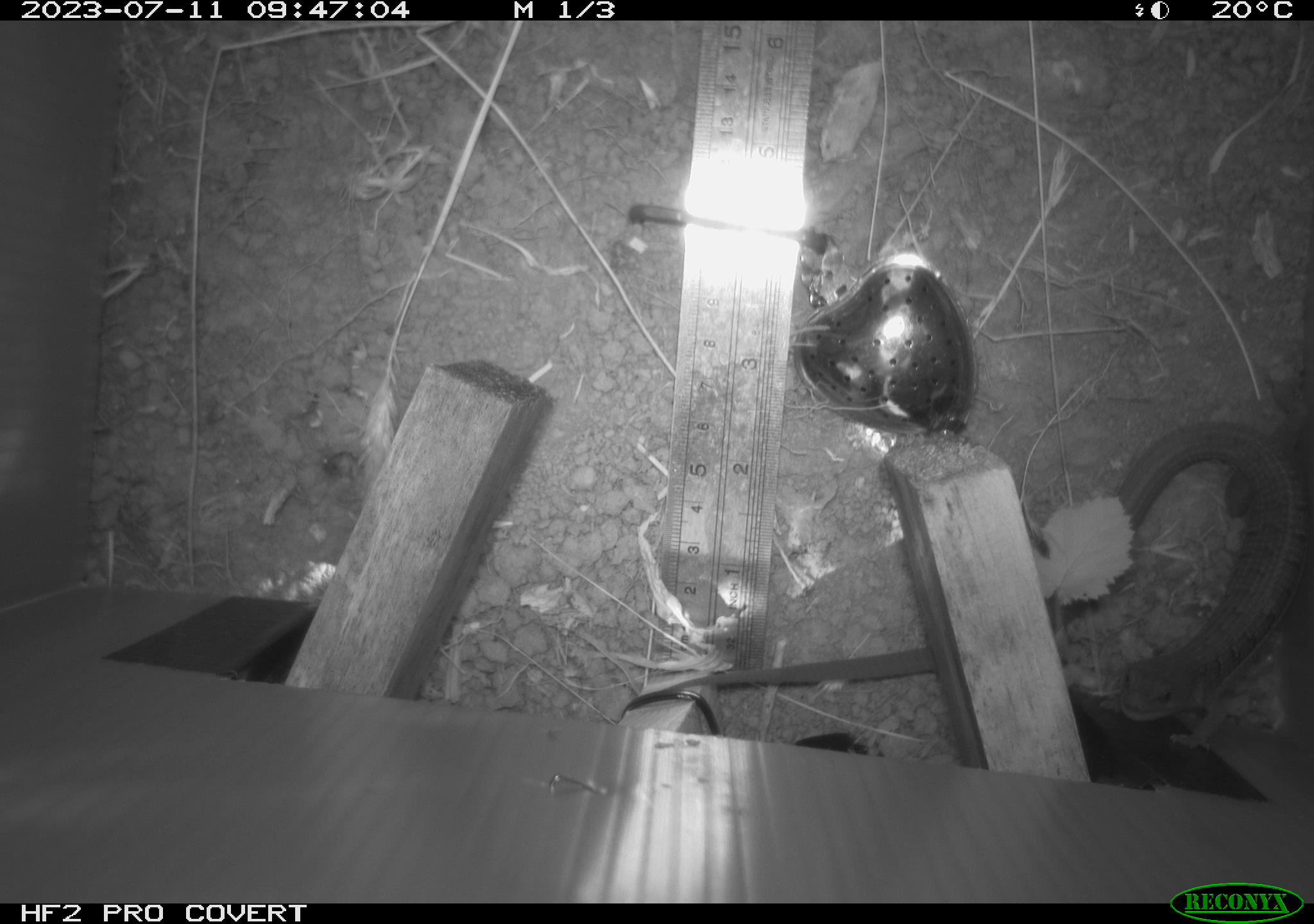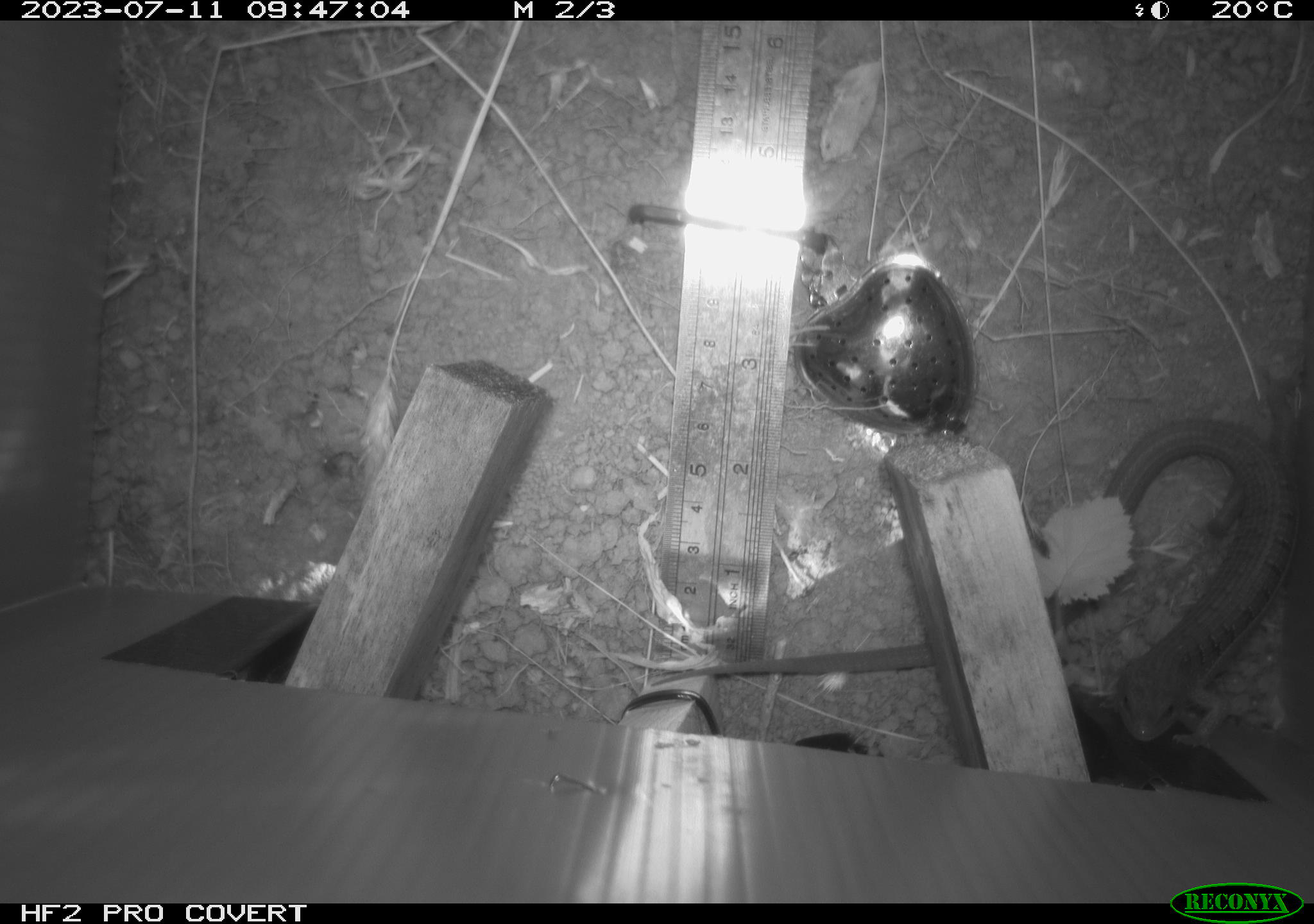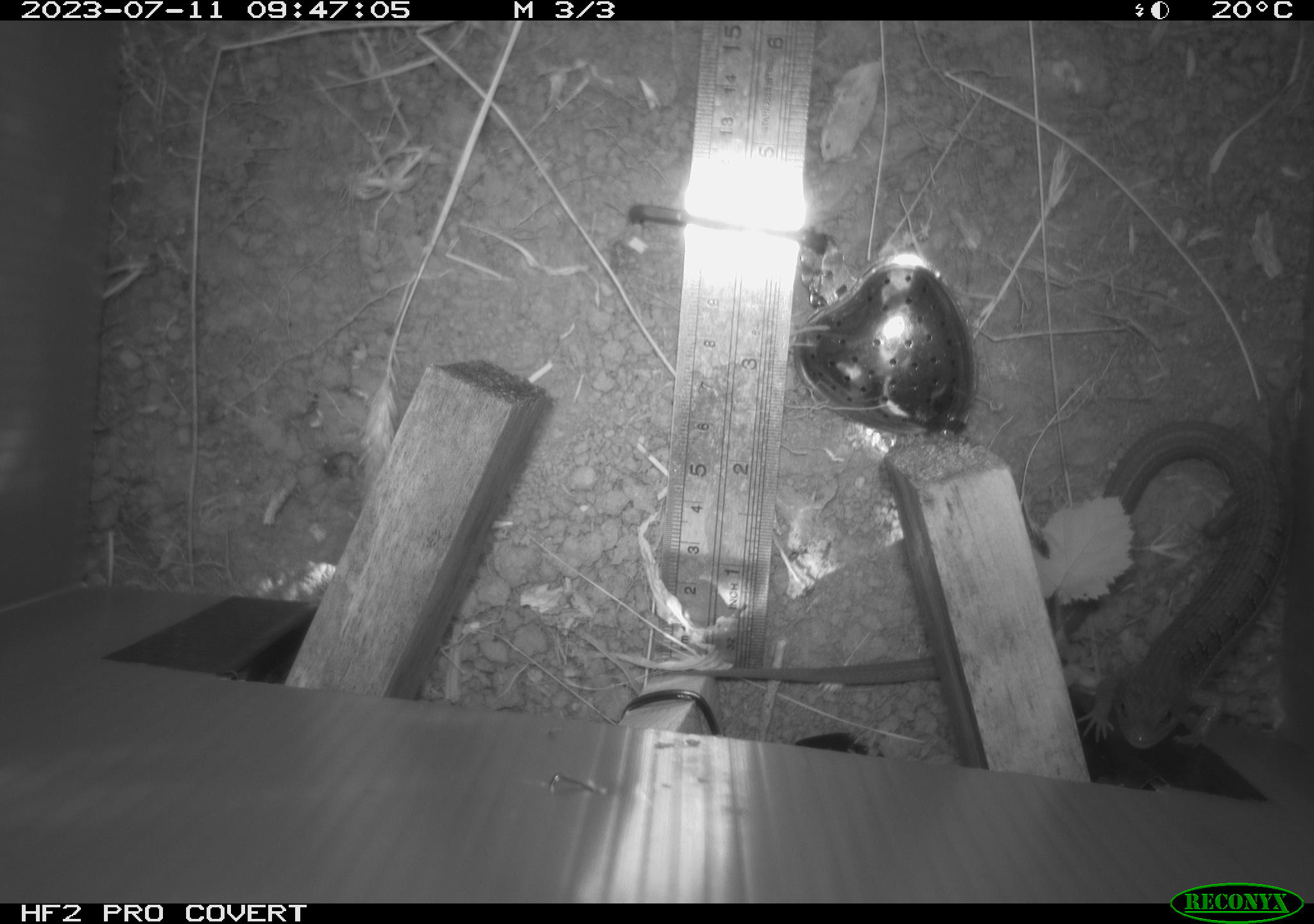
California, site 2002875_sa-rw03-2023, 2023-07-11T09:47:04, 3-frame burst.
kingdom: Animalia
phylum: Chordata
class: Reptilia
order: Squamata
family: Anguidae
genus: Elgaria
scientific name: Elgaria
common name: alligator lizards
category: elgaria species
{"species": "elgaria species (alligator lizards) (Elgaria)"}